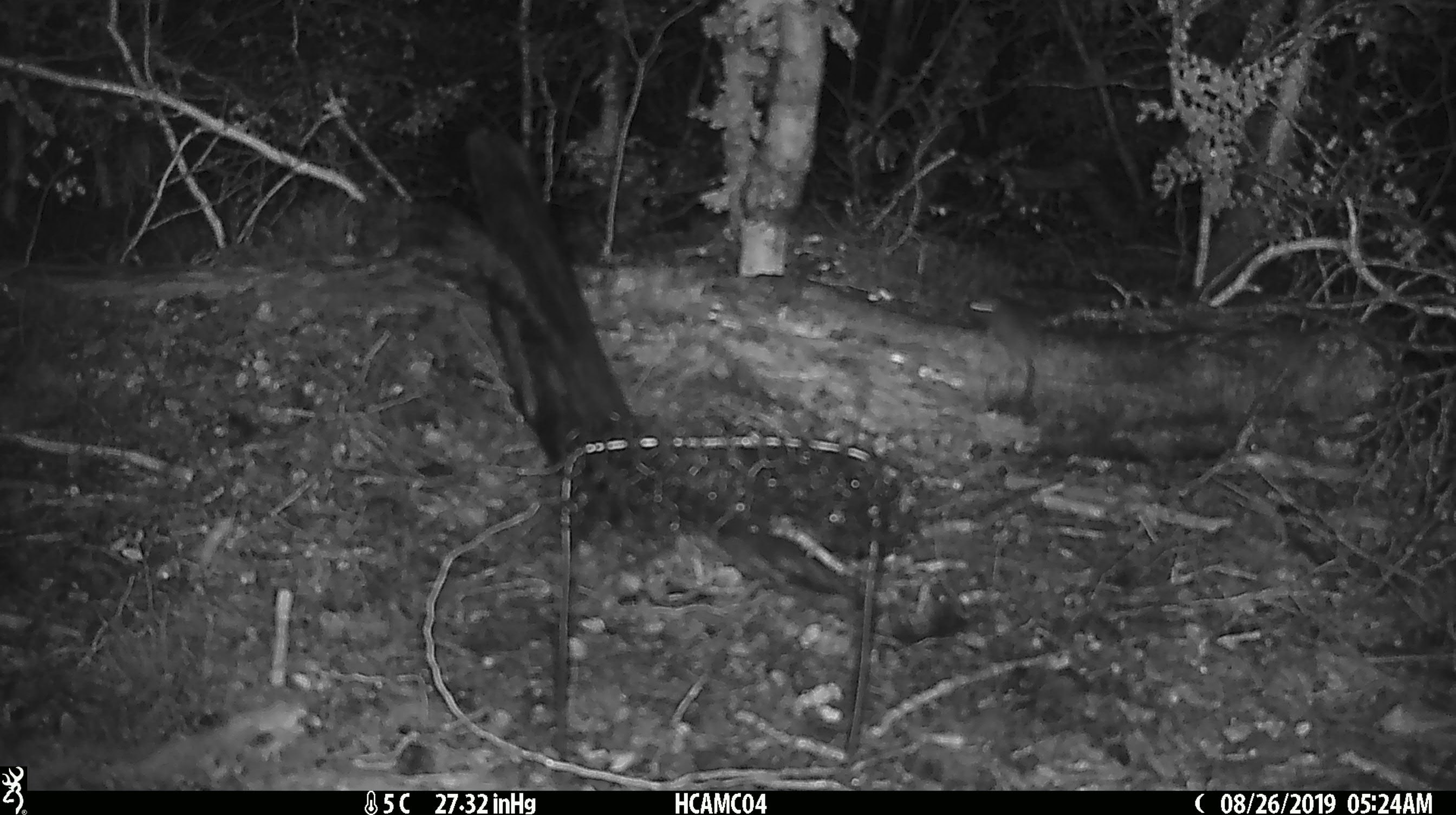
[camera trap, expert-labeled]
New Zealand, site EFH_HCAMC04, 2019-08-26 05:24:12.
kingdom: Animalia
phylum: Chordata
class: Mammalia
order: Rodentia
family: Muridae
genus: Mus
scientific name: Mus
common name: mouse